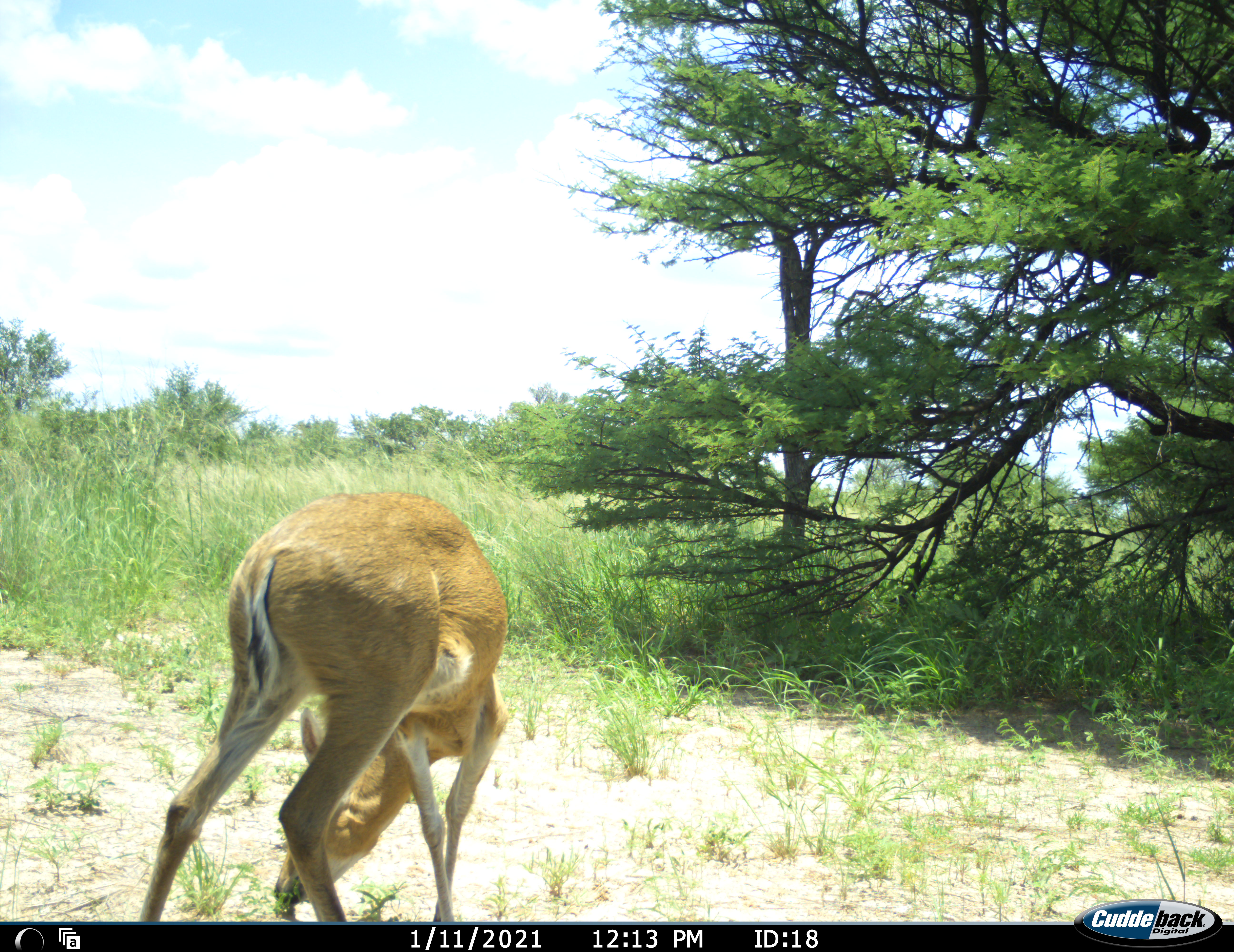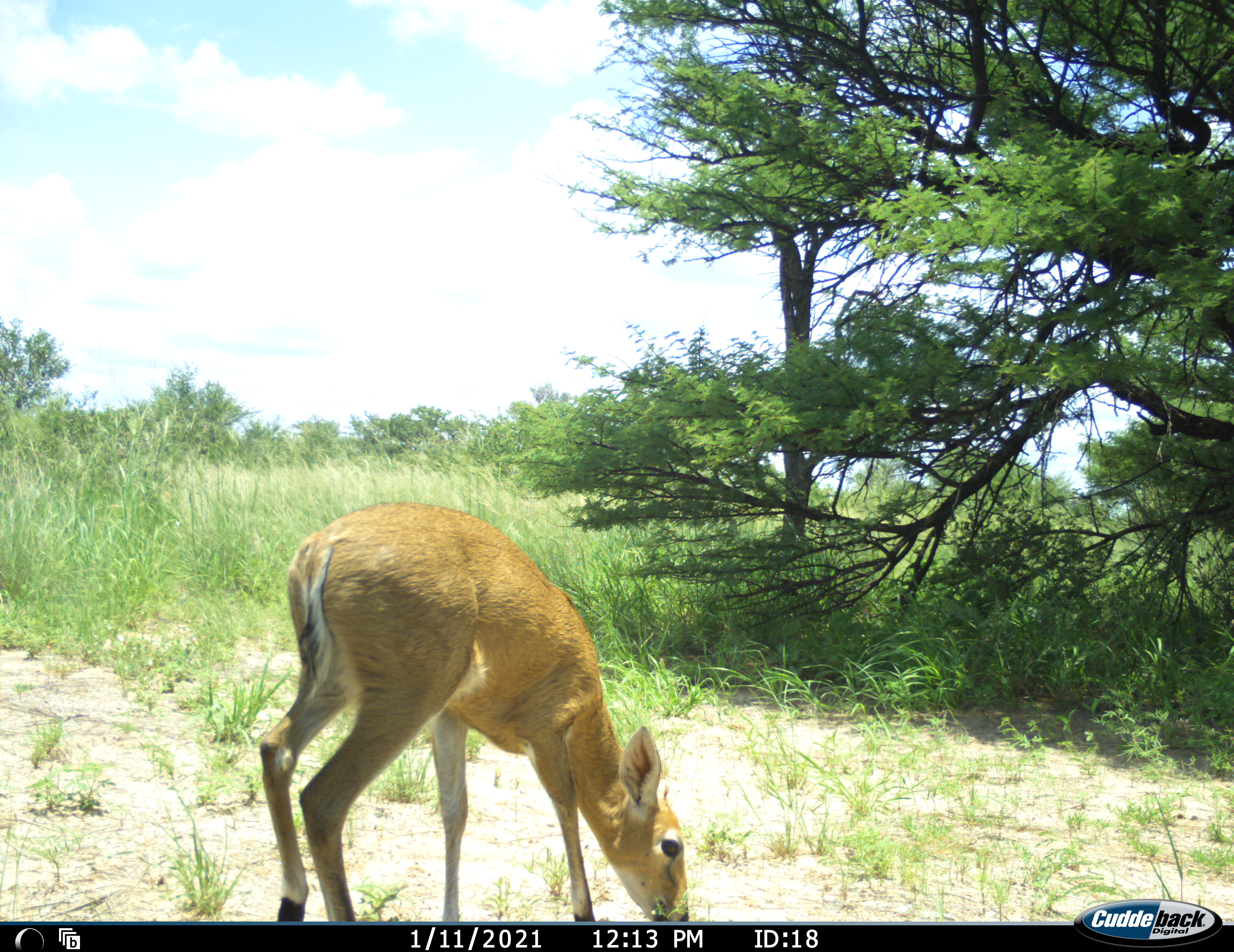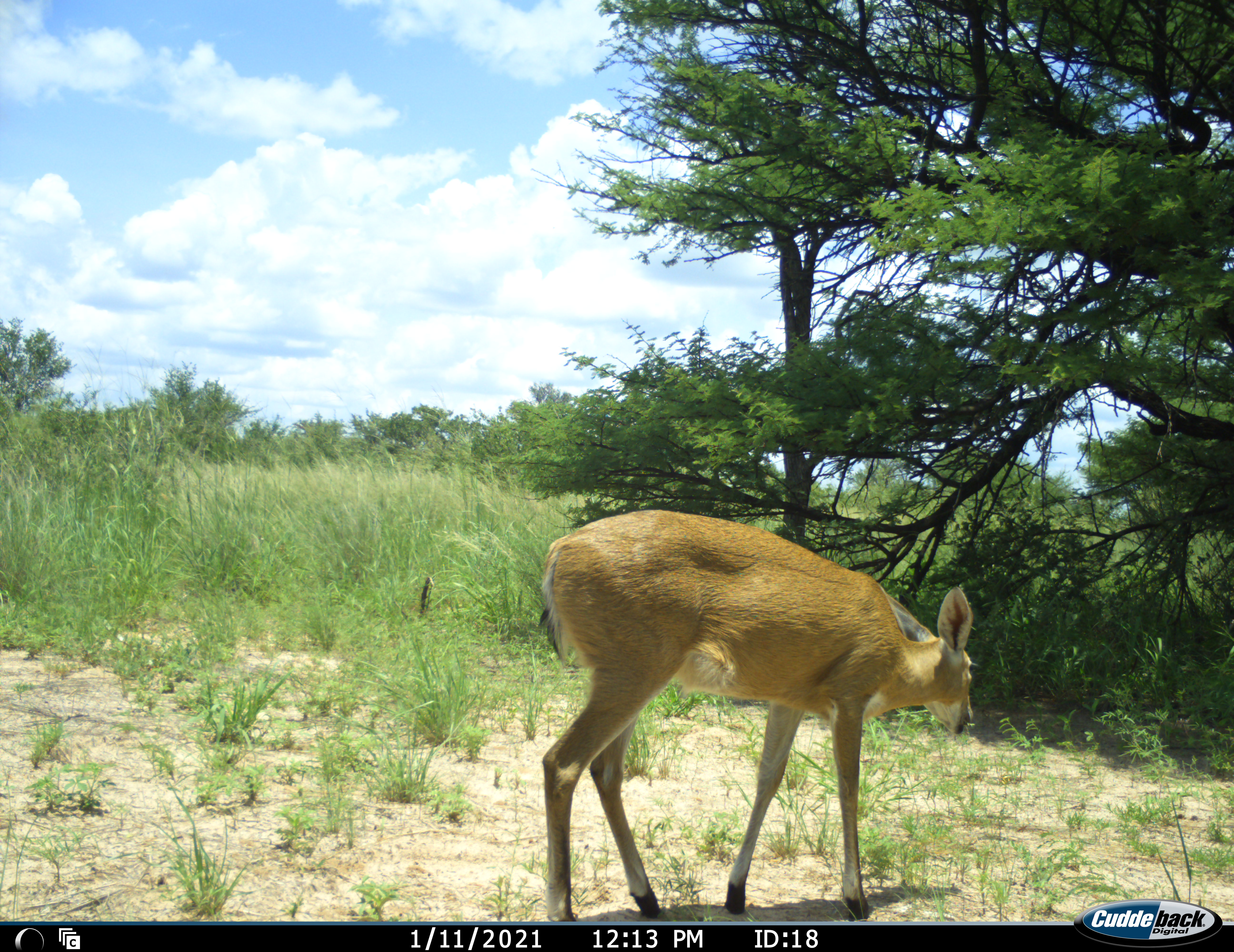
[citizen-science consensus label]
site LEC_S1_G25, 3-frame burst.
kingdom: Animalia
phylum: Chordata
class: Mammalia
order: Artiodactyla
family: Bovidae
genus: Sylvicapra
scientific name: Sylvicapra grimmia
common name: common duiker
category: duikercommongrey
Duikercommongrey (common duiker) (Sylvicapra grimmia), count 1. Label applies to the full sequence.